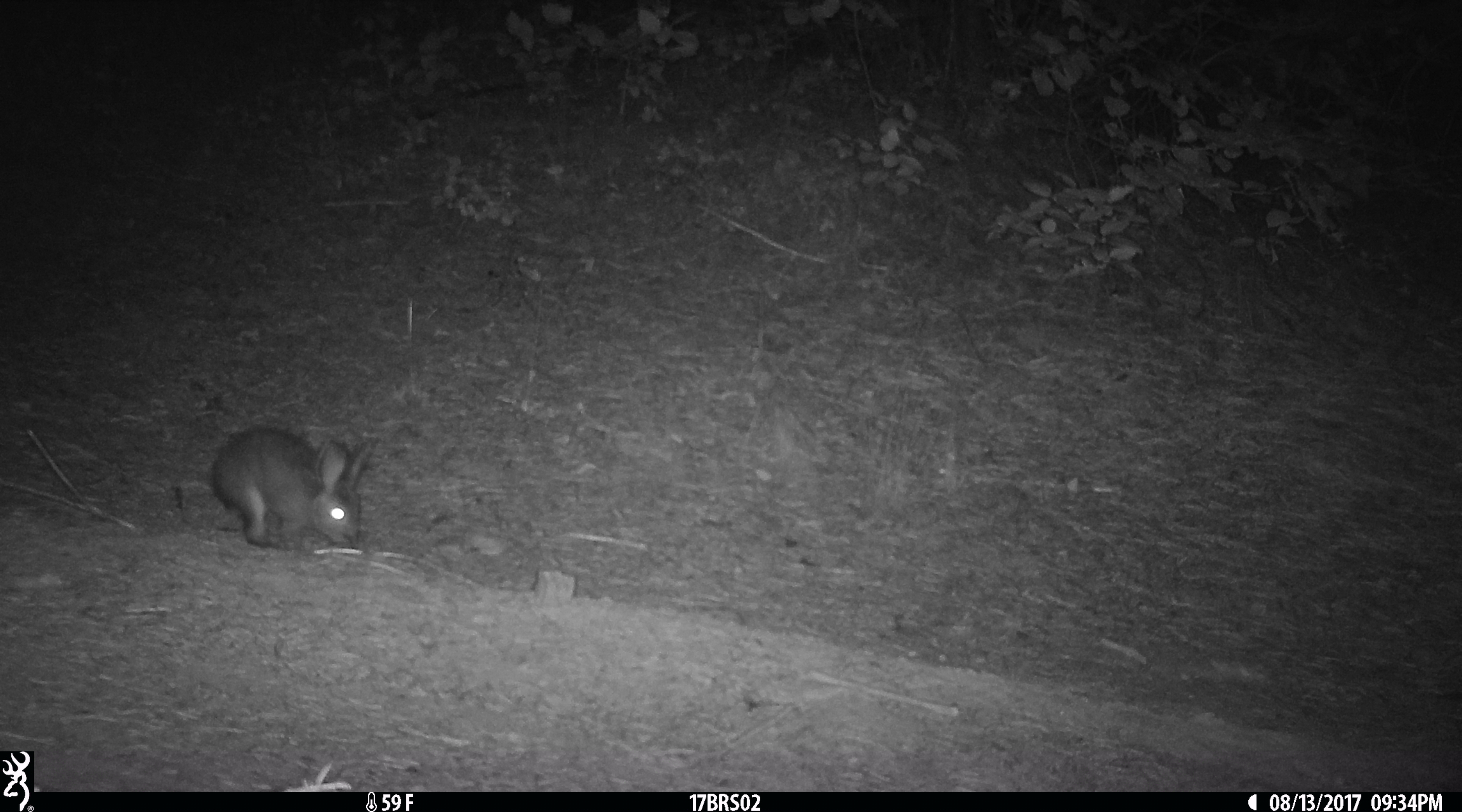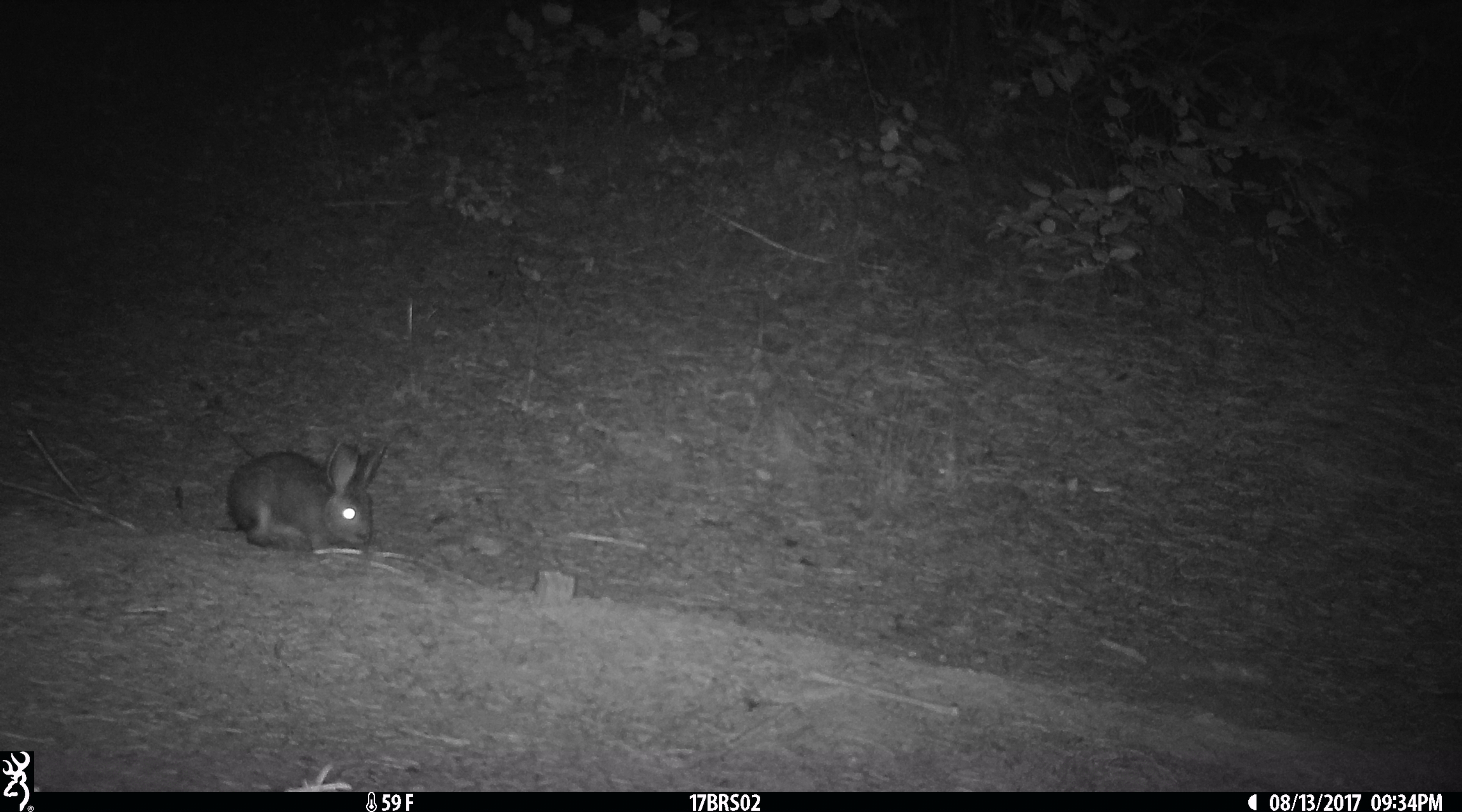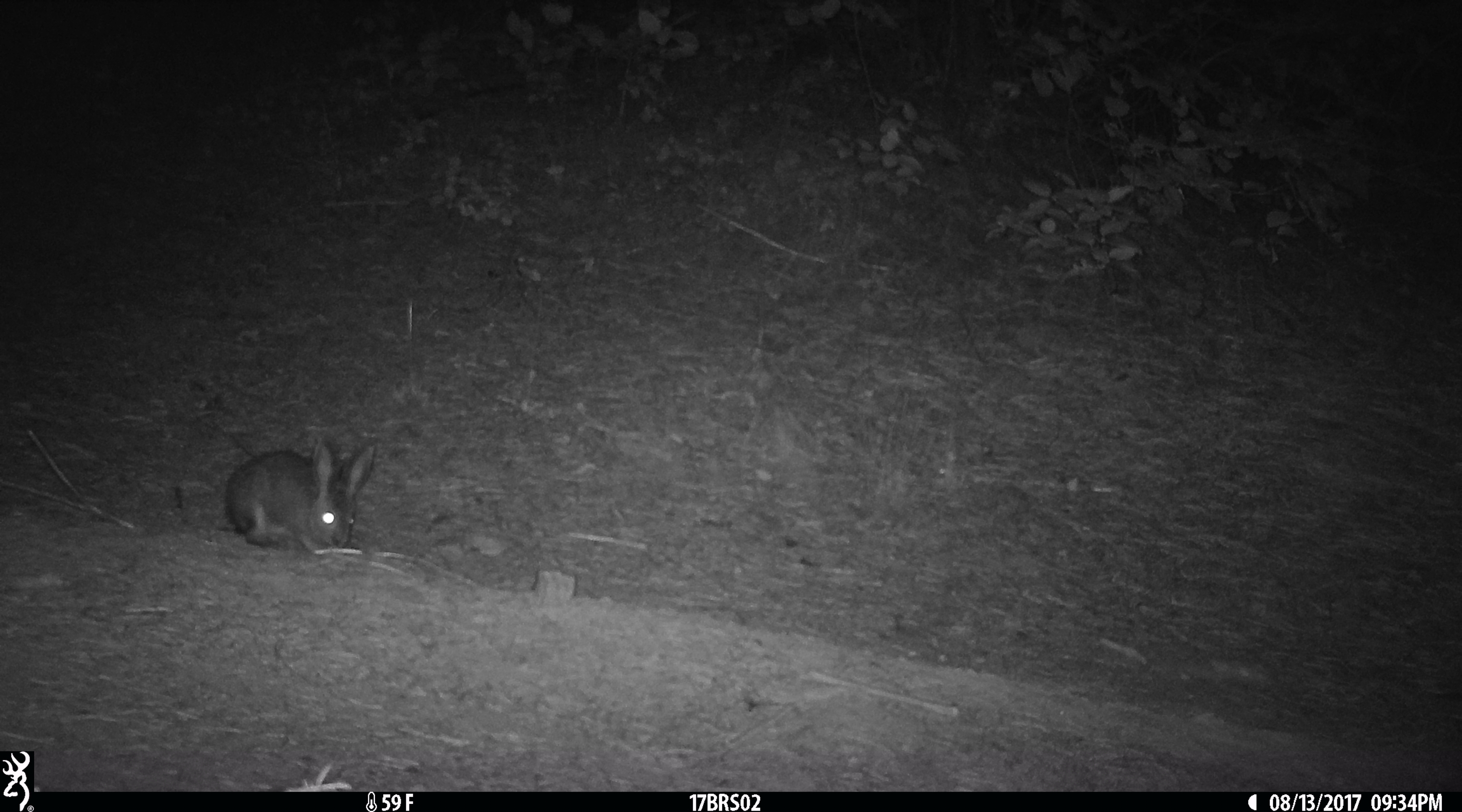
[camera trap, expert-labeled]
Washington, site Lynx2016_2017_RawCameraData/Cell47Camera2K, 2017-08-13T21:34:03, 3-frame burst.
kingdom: Animalia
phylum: Chordata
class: Mammalia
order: Lagomorpha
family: Leporidae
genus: Lepus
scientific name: Lepus americanus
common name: snowshoe hare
Lepus americanus (snowshoe hare). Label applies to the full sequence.